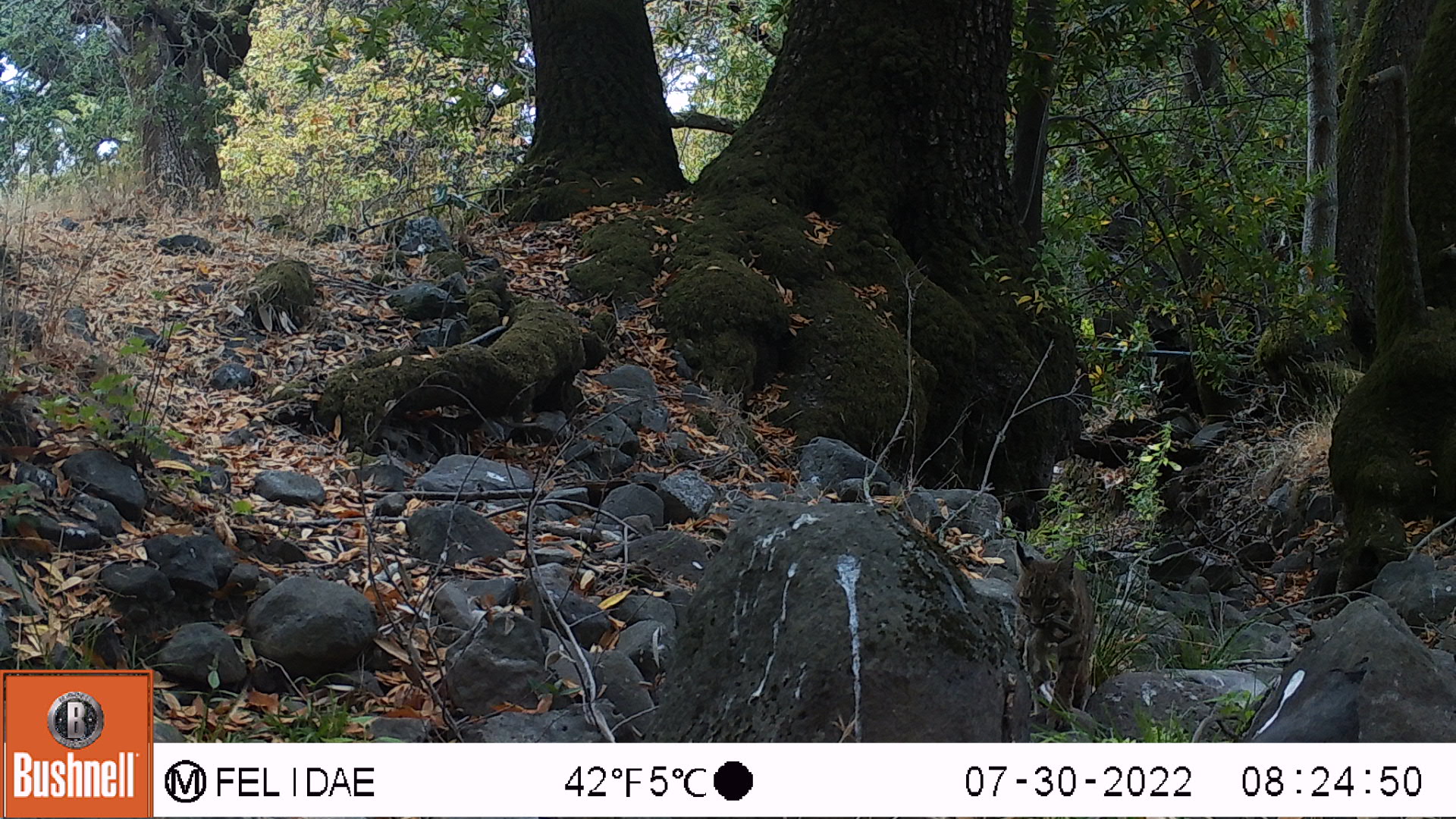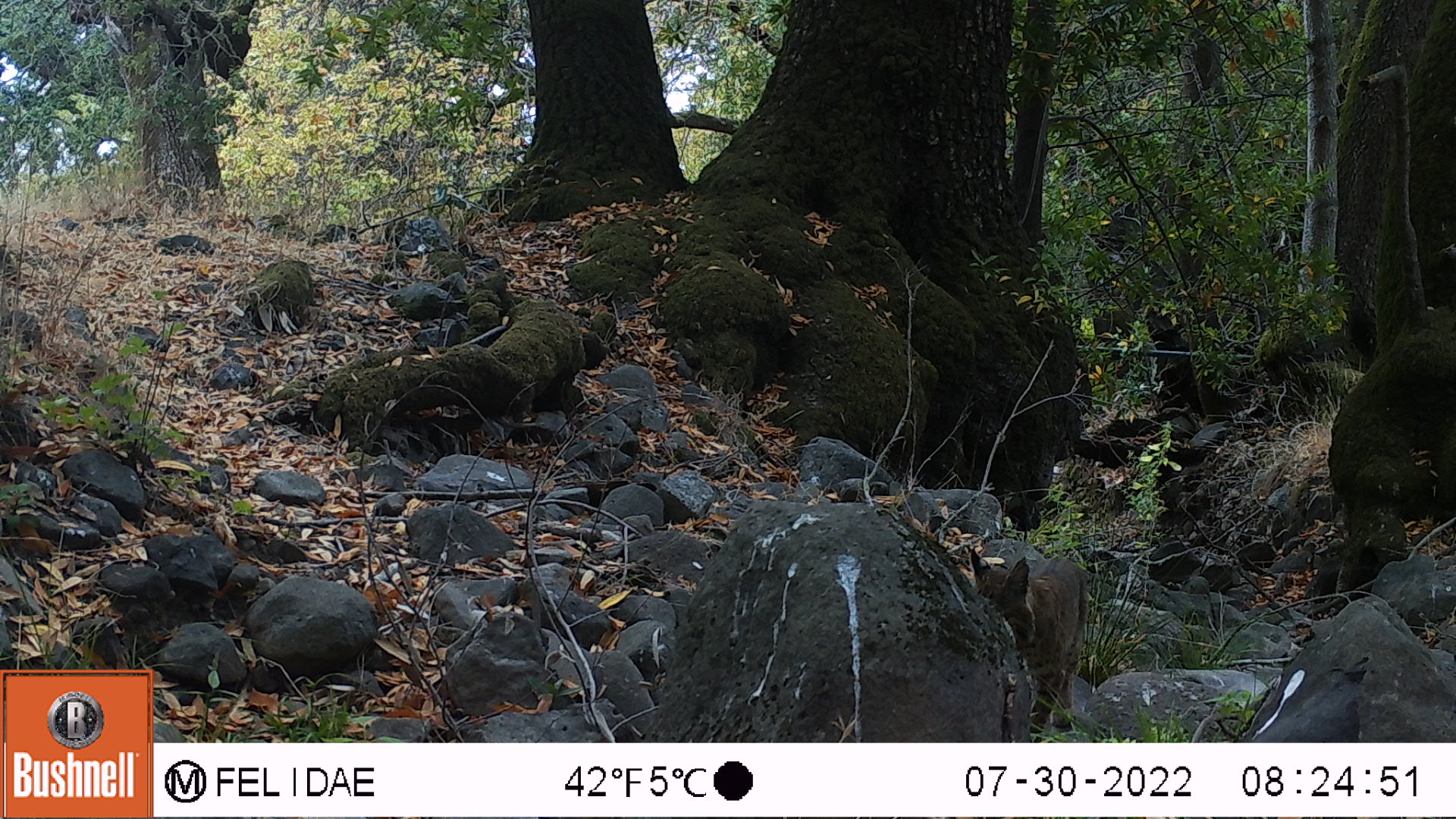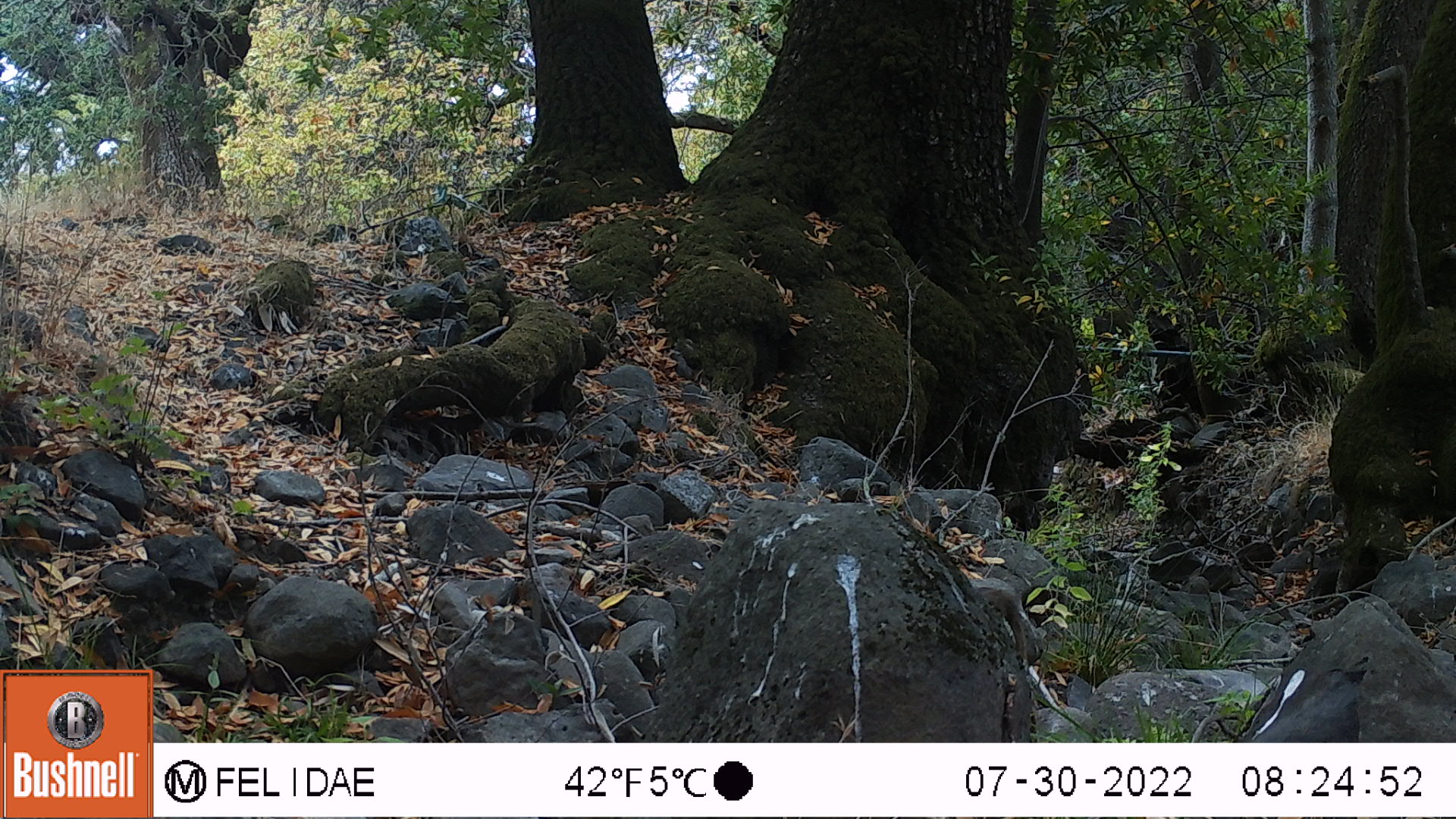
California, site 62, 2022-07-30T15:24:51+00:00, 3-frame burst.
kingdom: Animalia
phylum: Chordata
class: Mammalia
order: Carnivora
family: Felidae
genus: Lynx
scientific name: Lynx rufus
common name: bobcat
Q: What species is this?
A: Bobcat (Lynx rufus).